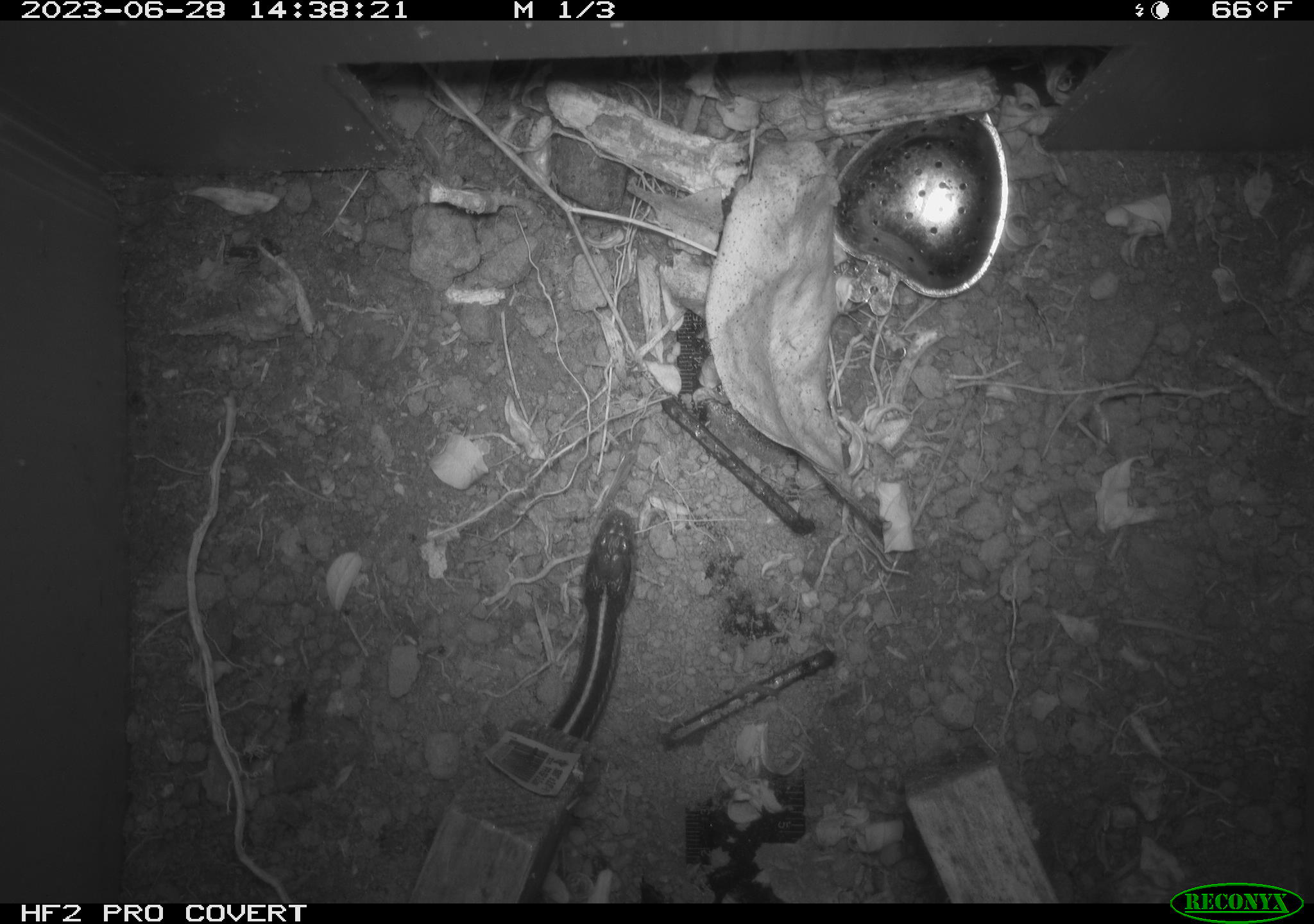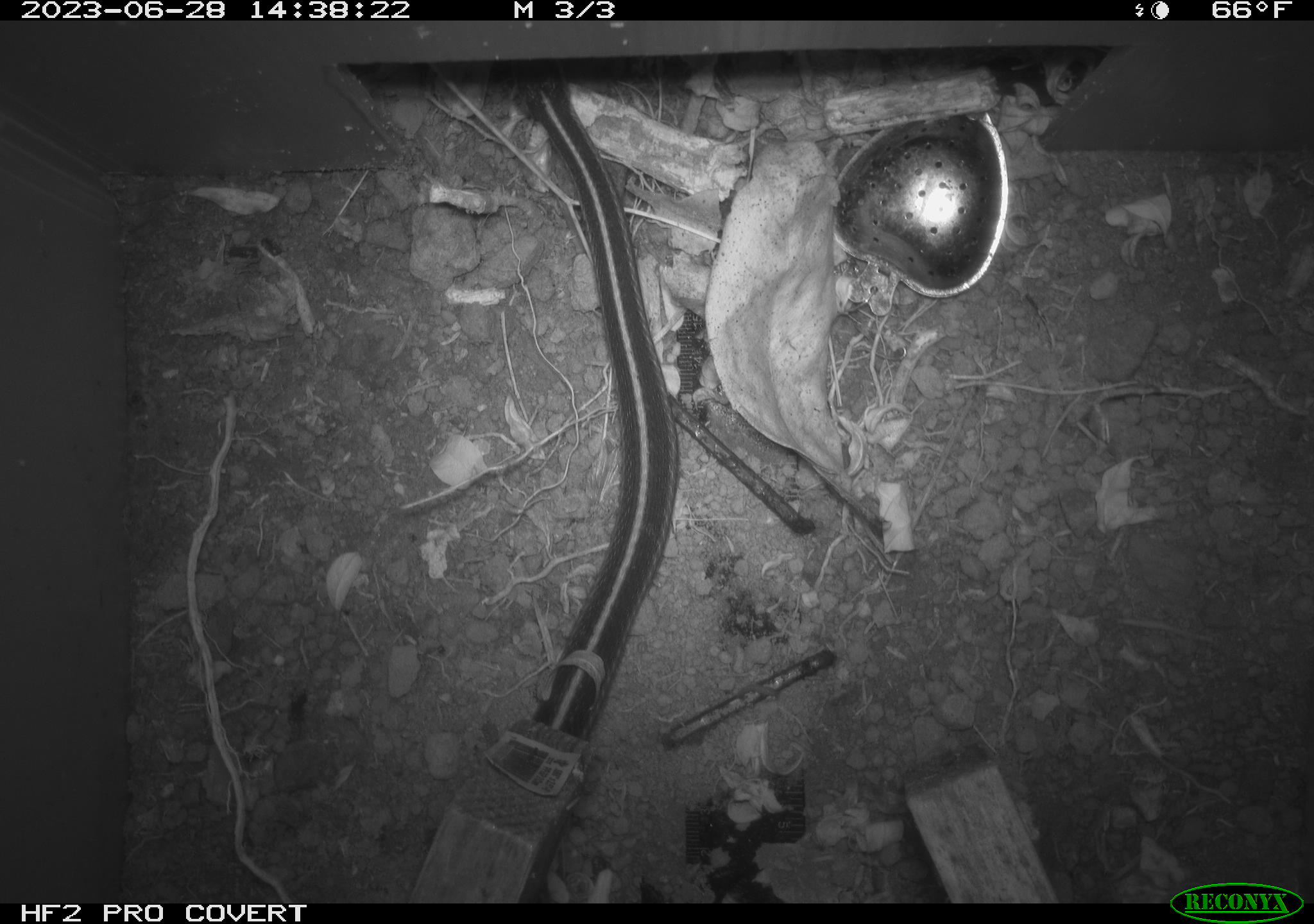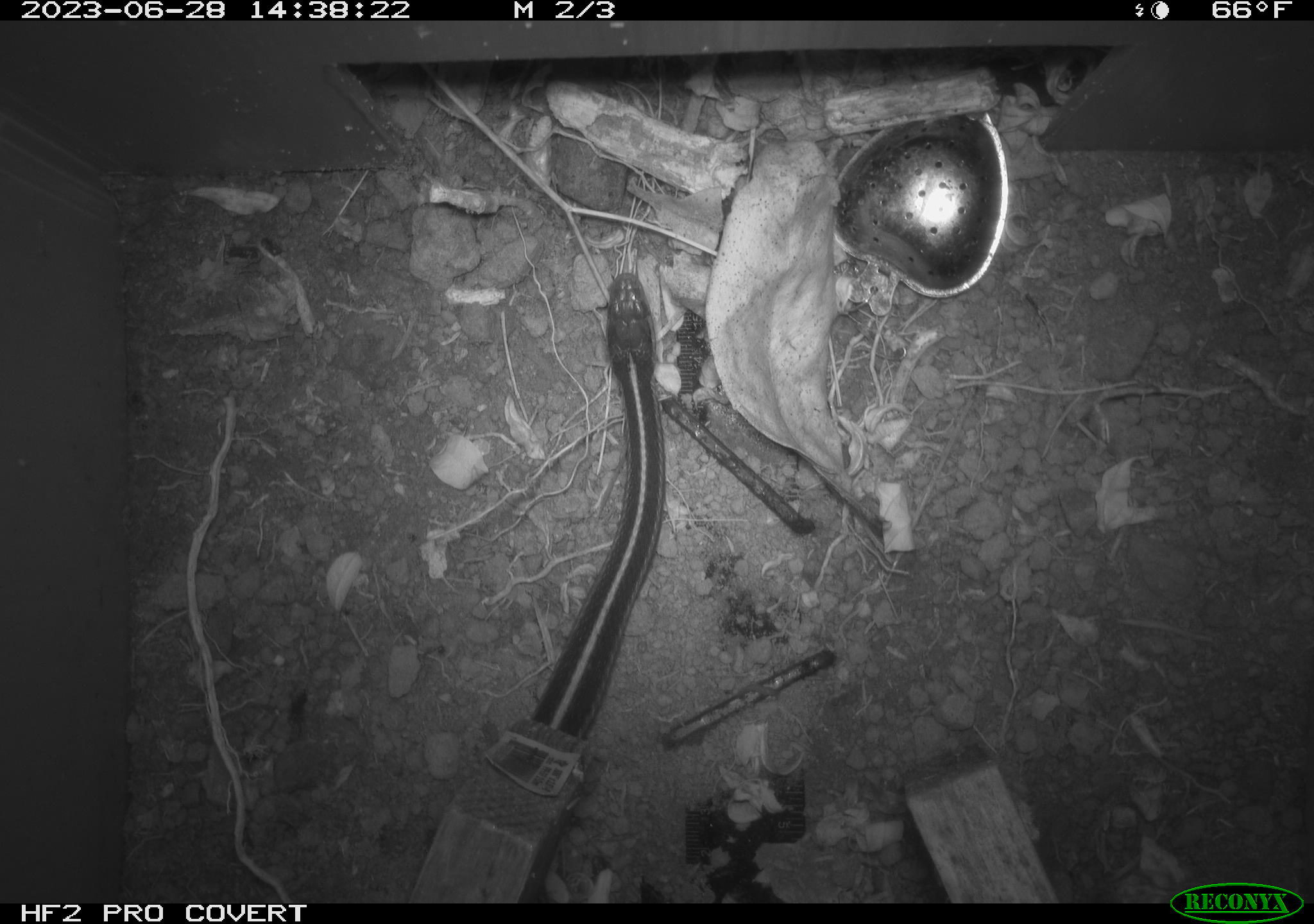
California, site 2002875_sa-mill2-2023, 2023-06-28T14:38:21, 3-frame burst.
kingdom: Animalia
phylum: Chordata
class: Reptilia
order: Squamata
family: Colubridae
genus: Thamnophis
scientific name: Thamnophis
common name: american gartersnakes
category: thamnophis species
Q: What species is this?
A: Thamnophis species (american gartersnakes) (Thamnophis).